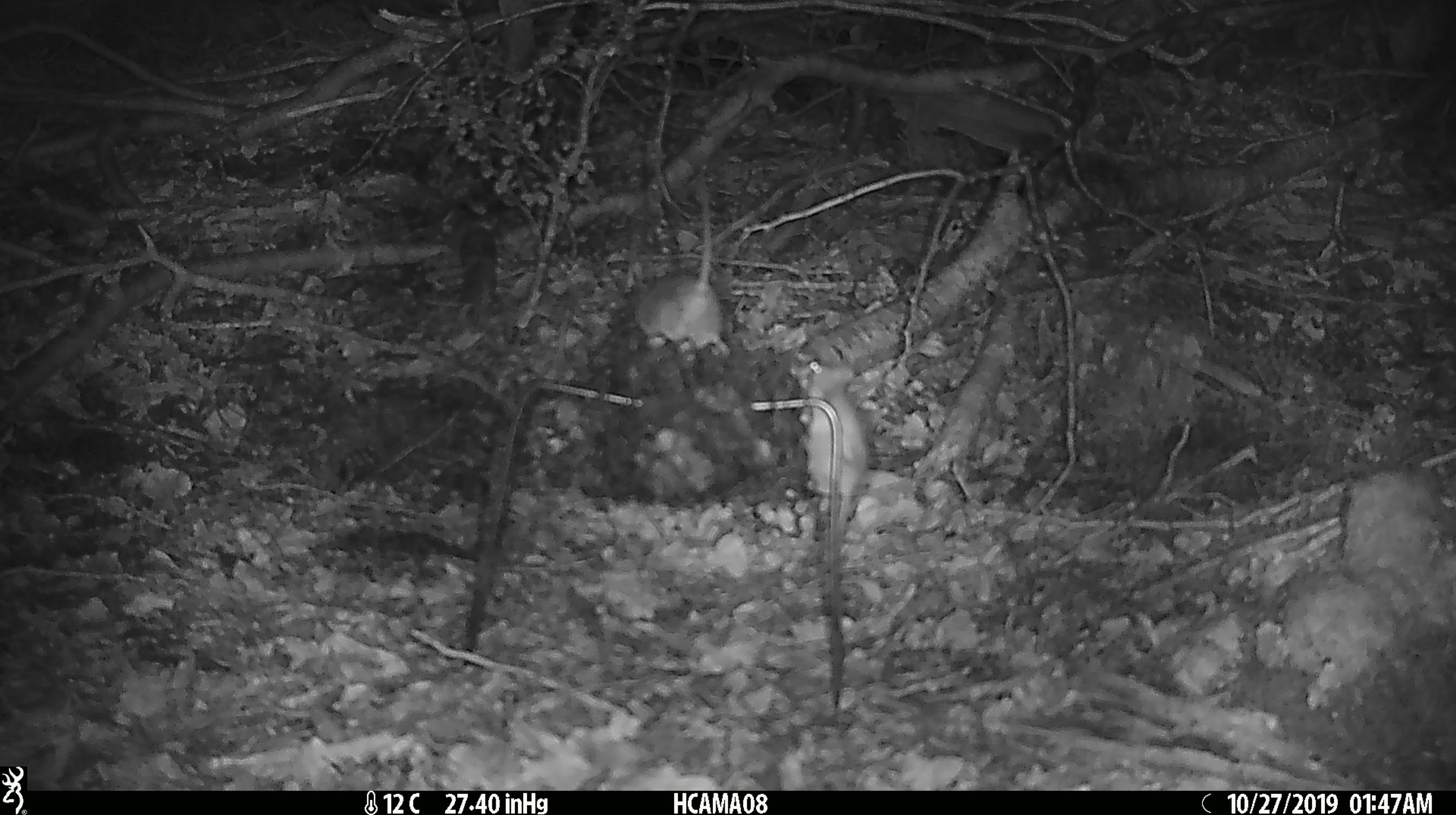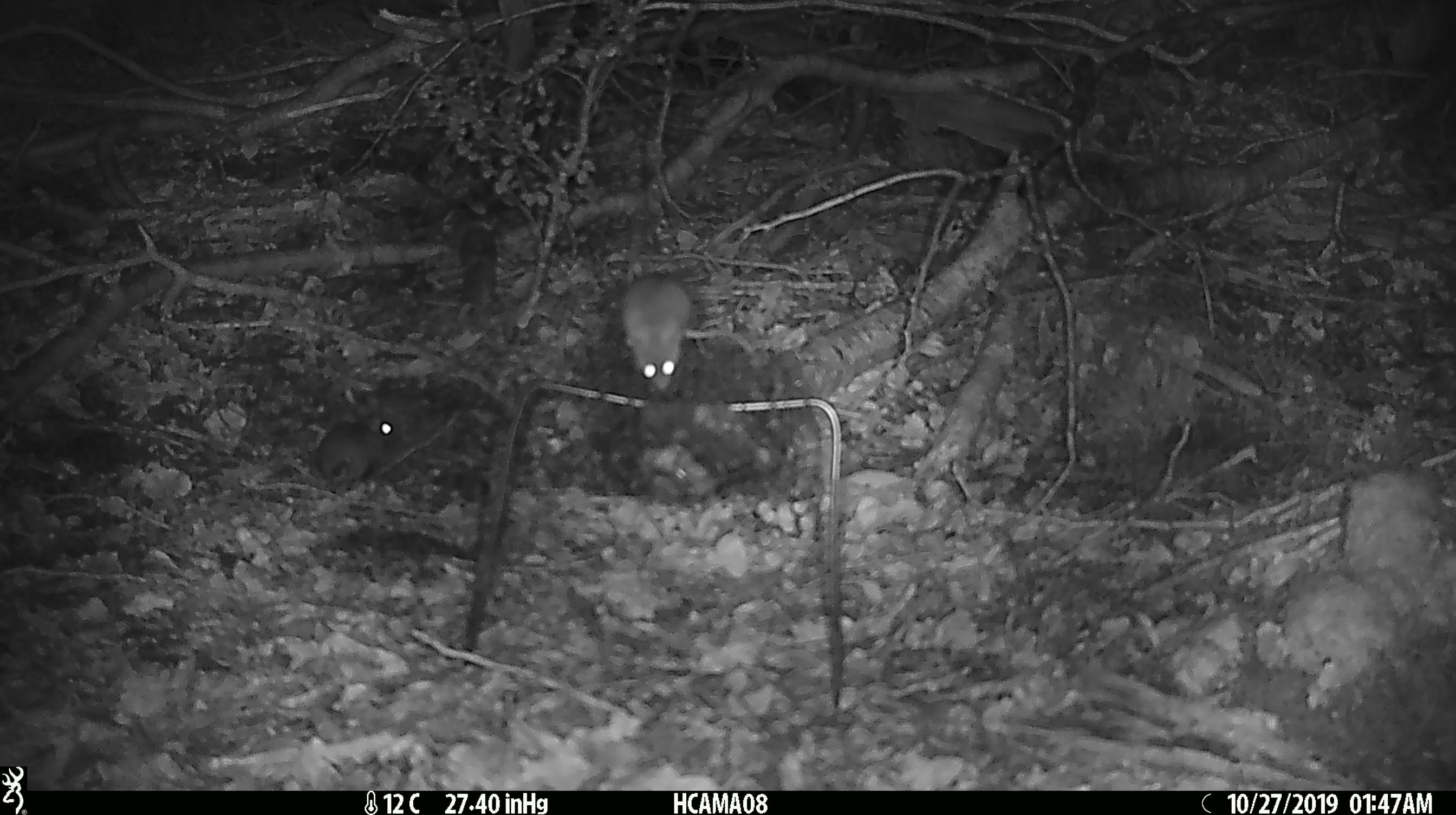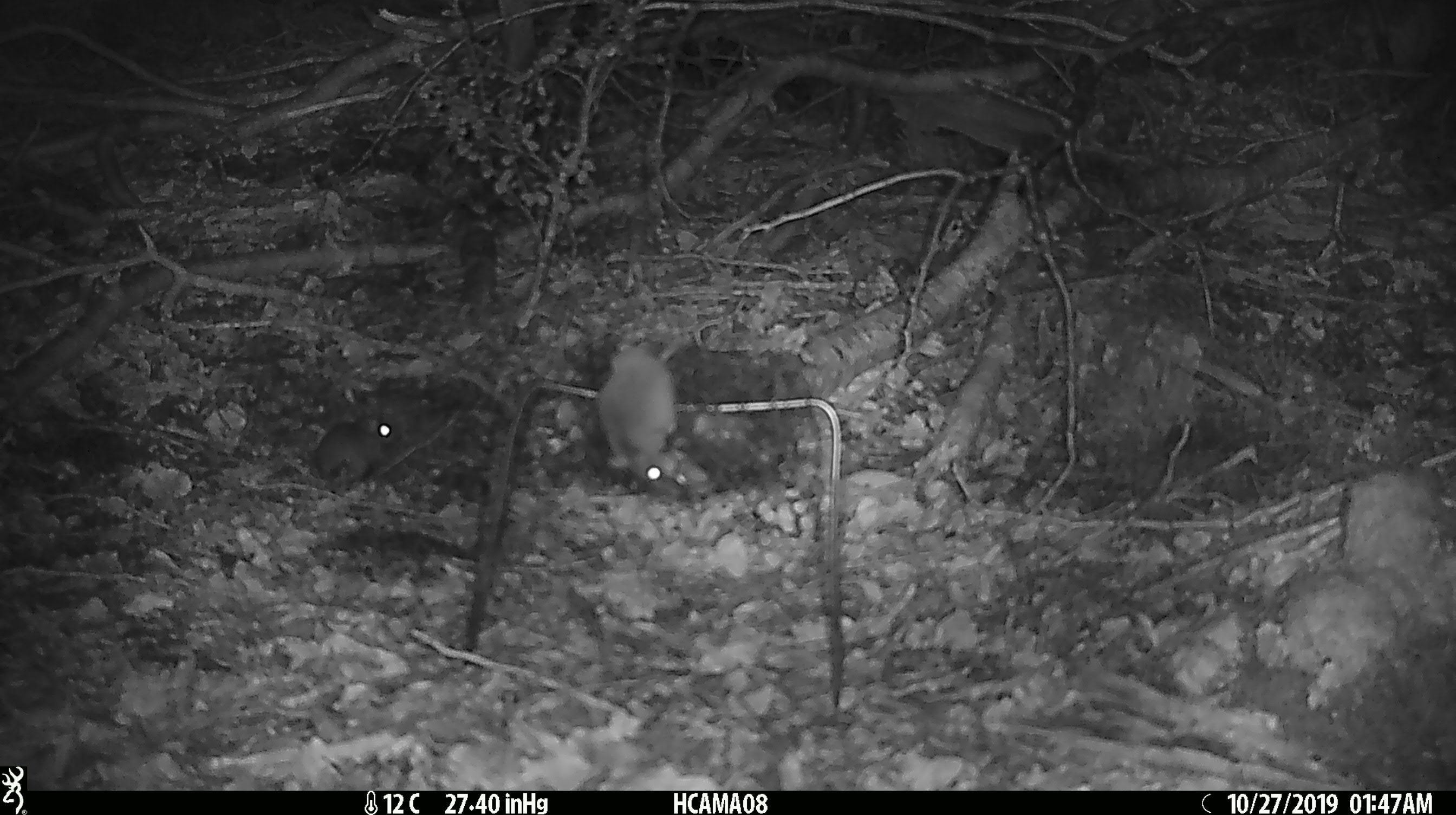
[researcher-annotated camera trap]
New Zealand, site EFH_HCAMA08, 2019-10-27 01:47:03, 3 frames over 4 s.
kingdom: Animalia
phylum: Chordata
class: Mammalia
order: Rodentia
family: Muridae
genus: Mus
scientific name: Mus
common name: mouse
Mouse (Mus).